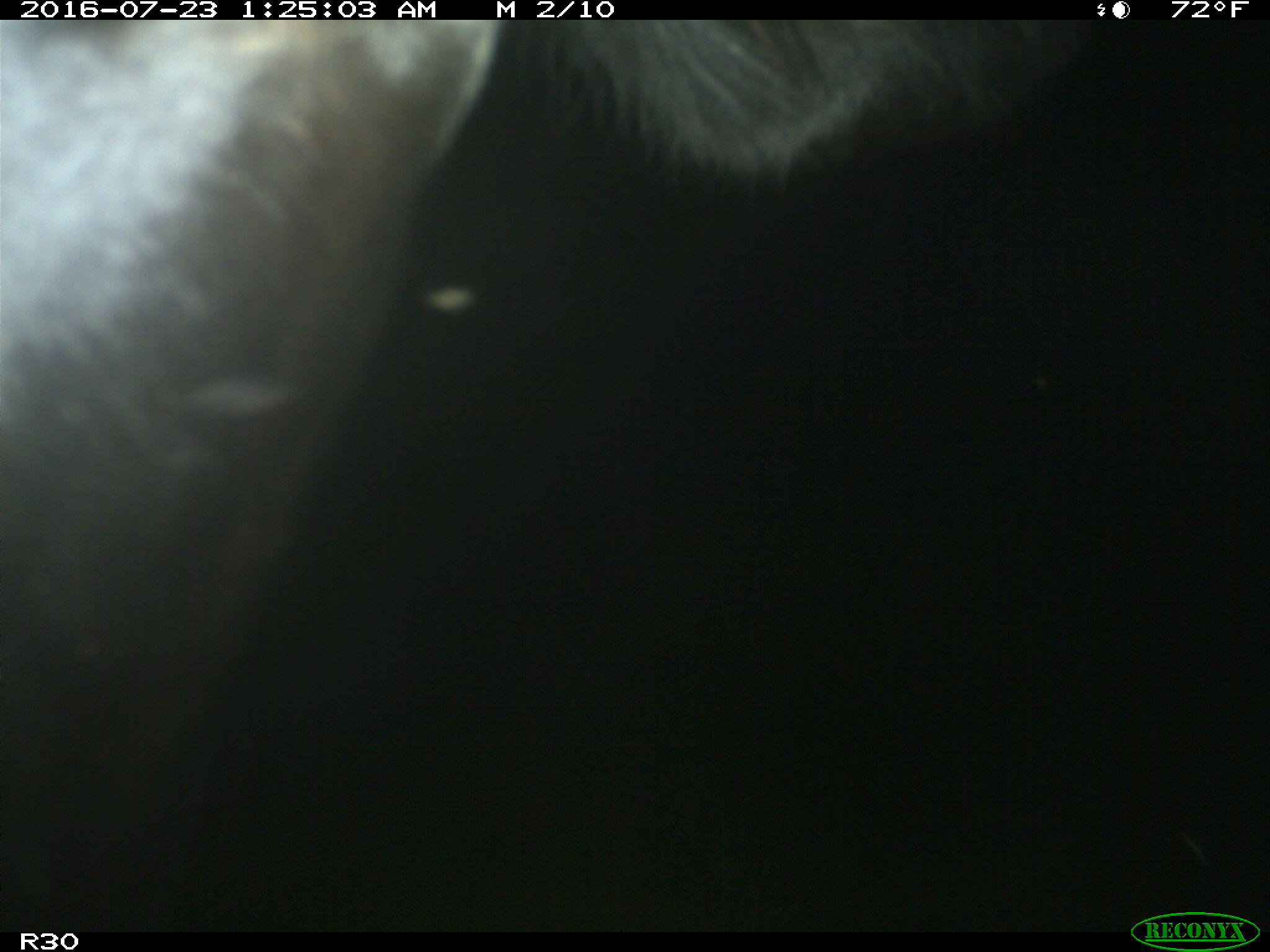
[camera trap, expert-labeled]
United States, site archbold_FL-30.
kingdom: Animalia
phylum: Chordata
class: Mammalia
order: Artiodactyla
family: Bovidae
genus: Bos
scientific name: Bos taurus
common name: domestic cow